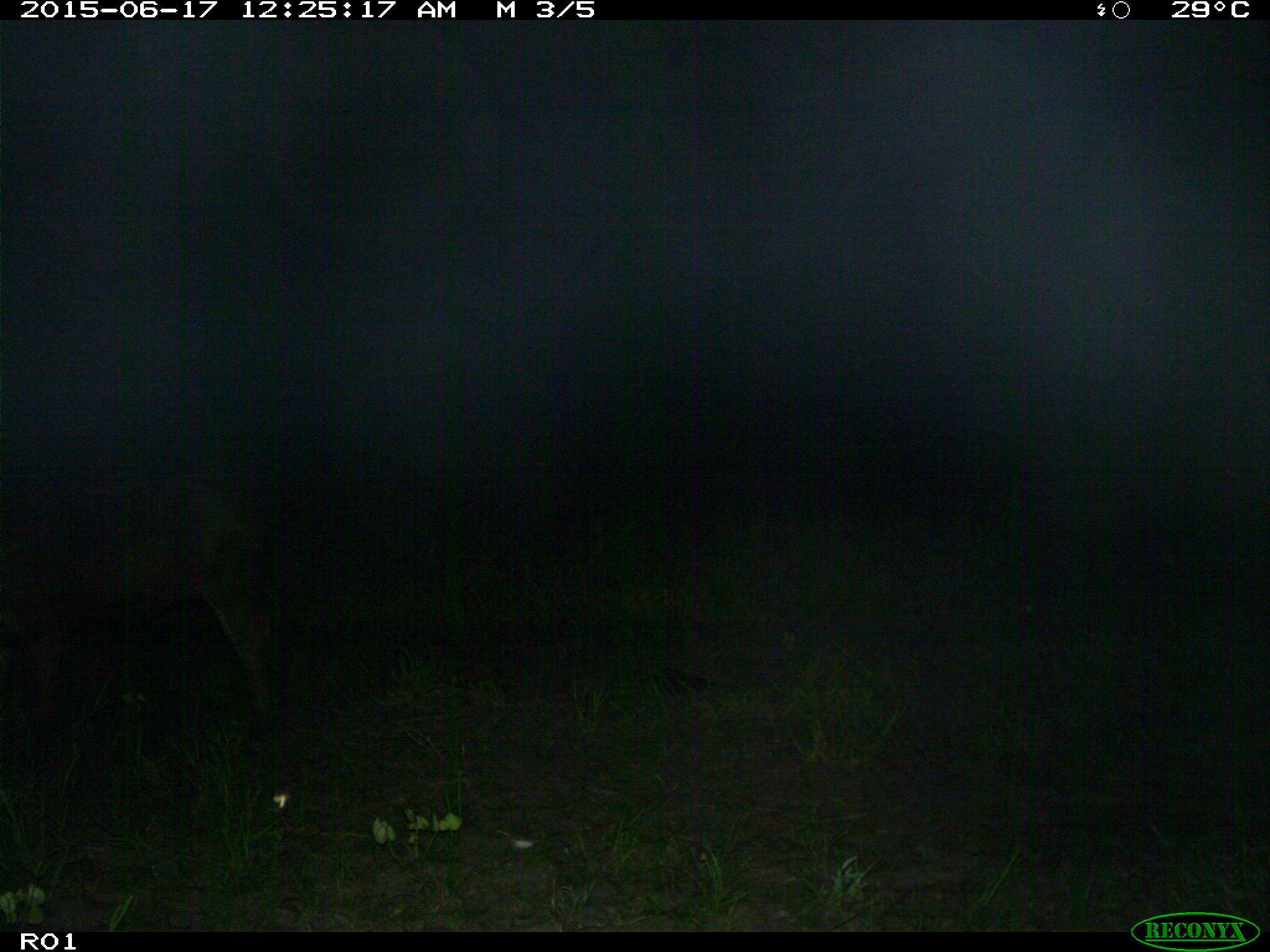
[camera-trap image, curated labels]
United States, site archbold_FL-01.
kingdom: Animalia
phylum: Chordata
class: Mammalia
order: Artiodactyla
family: Bovidae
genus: Bos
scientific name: Bos taurus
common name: domestic cow